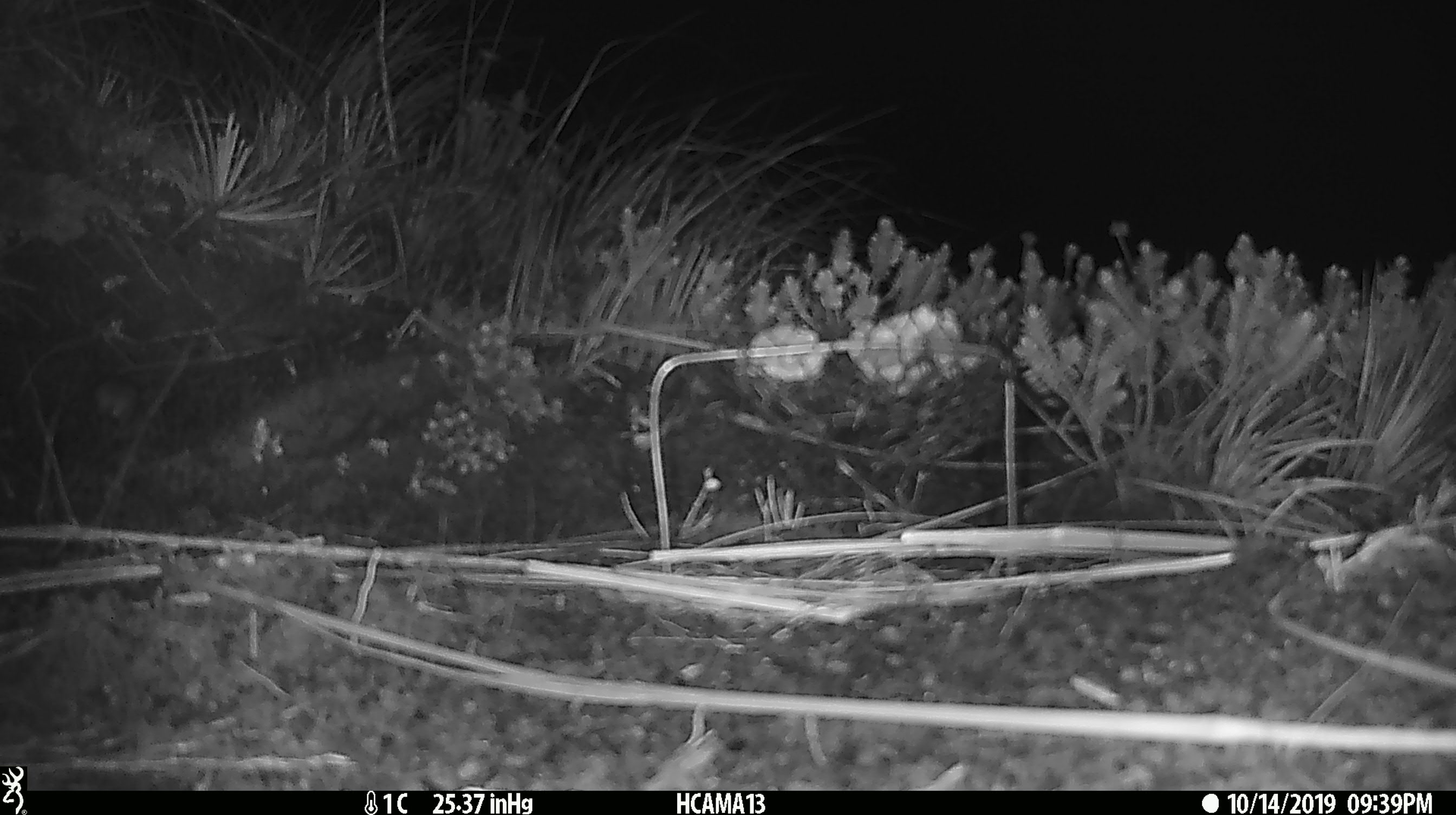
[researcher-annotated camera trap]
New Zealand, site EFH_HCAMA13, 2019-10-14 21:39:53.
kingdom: Animalia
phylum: Chordata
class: Mammalia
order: Rodentia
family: Muridae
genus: Mus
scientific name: Mus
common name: mouse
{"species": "mouse (Mus)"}